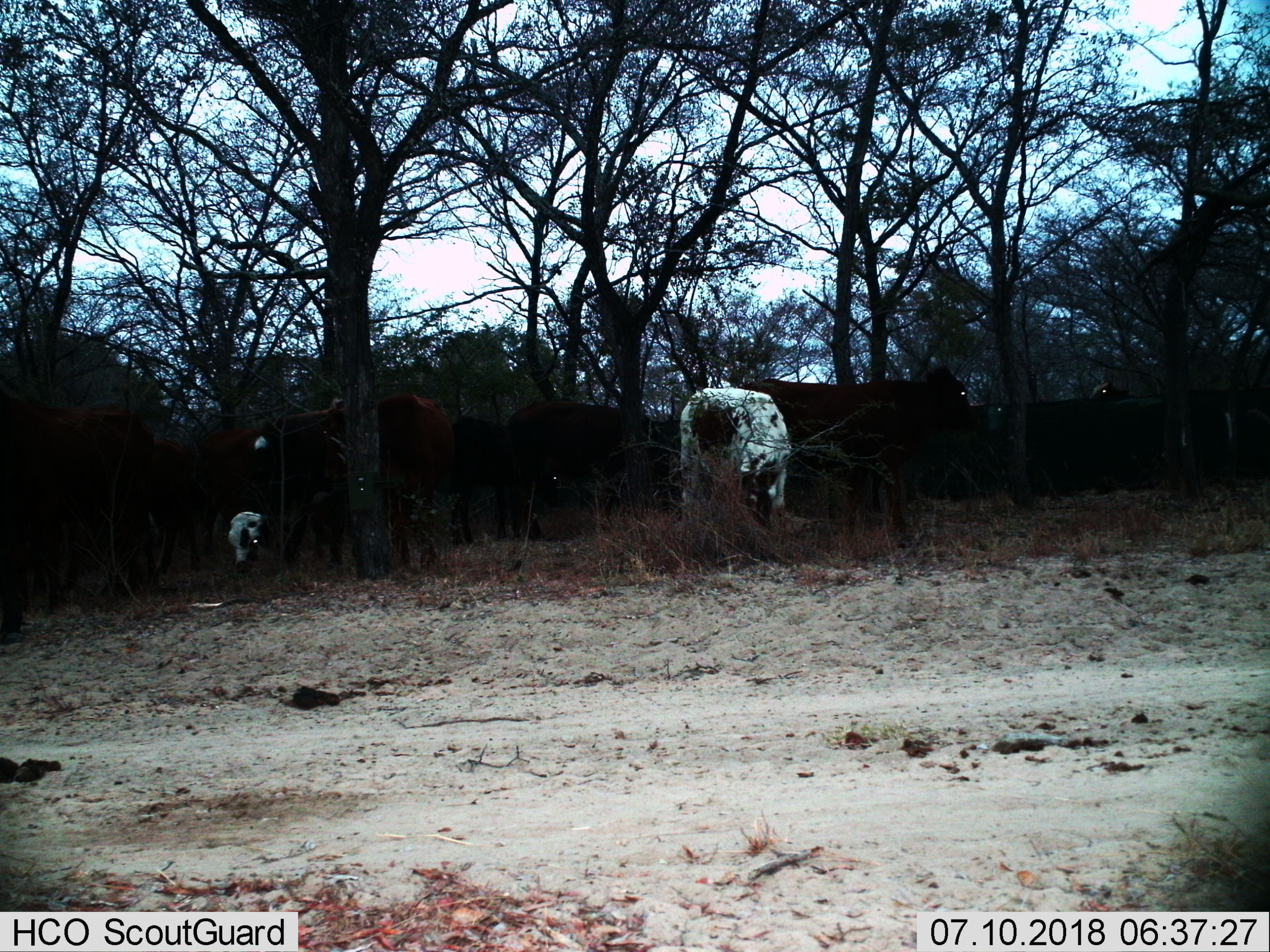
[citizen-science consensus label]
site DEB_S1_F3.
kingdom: Animalia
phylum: Chordata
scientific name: Vertebrata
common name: domestic animal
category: domesticanimal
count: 9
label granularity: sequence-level